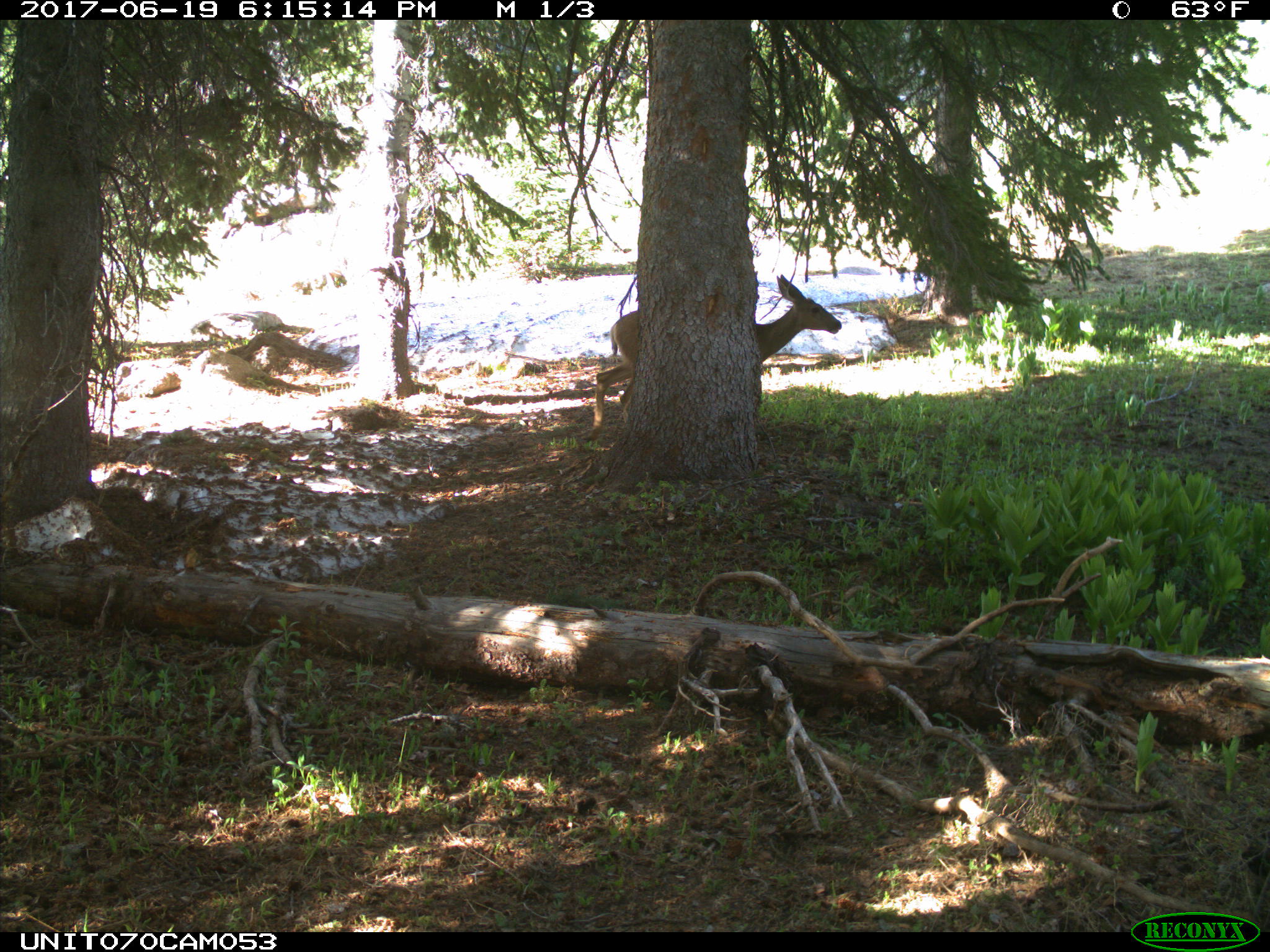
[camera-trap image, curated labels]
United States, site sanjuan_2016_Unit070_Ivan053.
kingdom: Animalia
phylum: Chordata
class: Mammalia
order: Artiodactyla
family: Cervidae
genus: Odocoileus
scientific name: Odocoileus hemionus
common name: mule deer